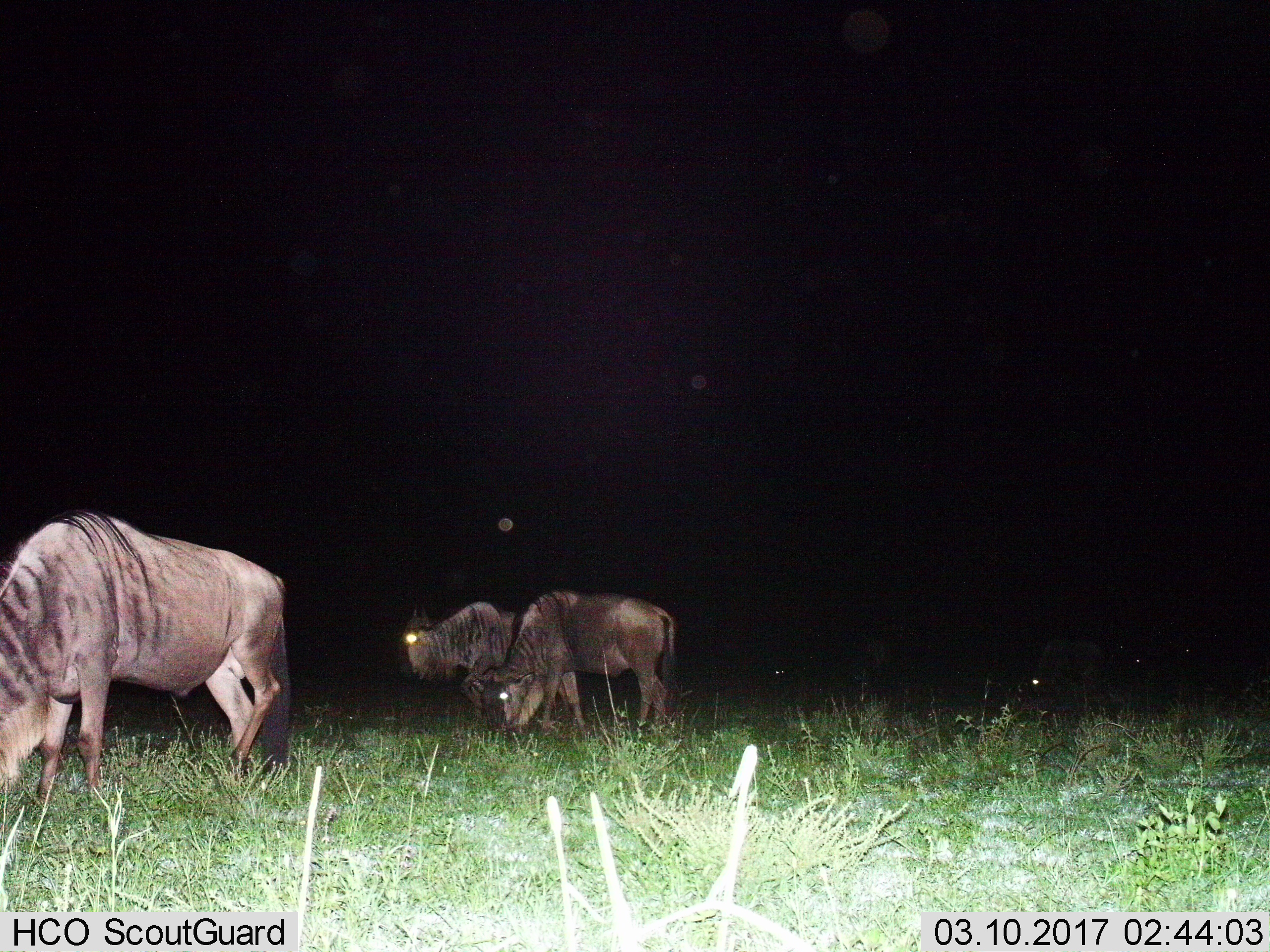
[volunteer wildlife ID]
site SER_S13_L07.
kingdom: Animalia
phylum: Chordata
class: Mammalia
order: Artiodactyla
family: Bovidae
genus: Connochaetes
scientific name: Connochaetes taurinus taurinus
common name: blue wildebeest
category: wildebeestblue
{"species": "wildebeestblue (blue wildebeest) (Connochaetes taurinus taurinus)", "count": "3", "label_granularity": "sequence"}